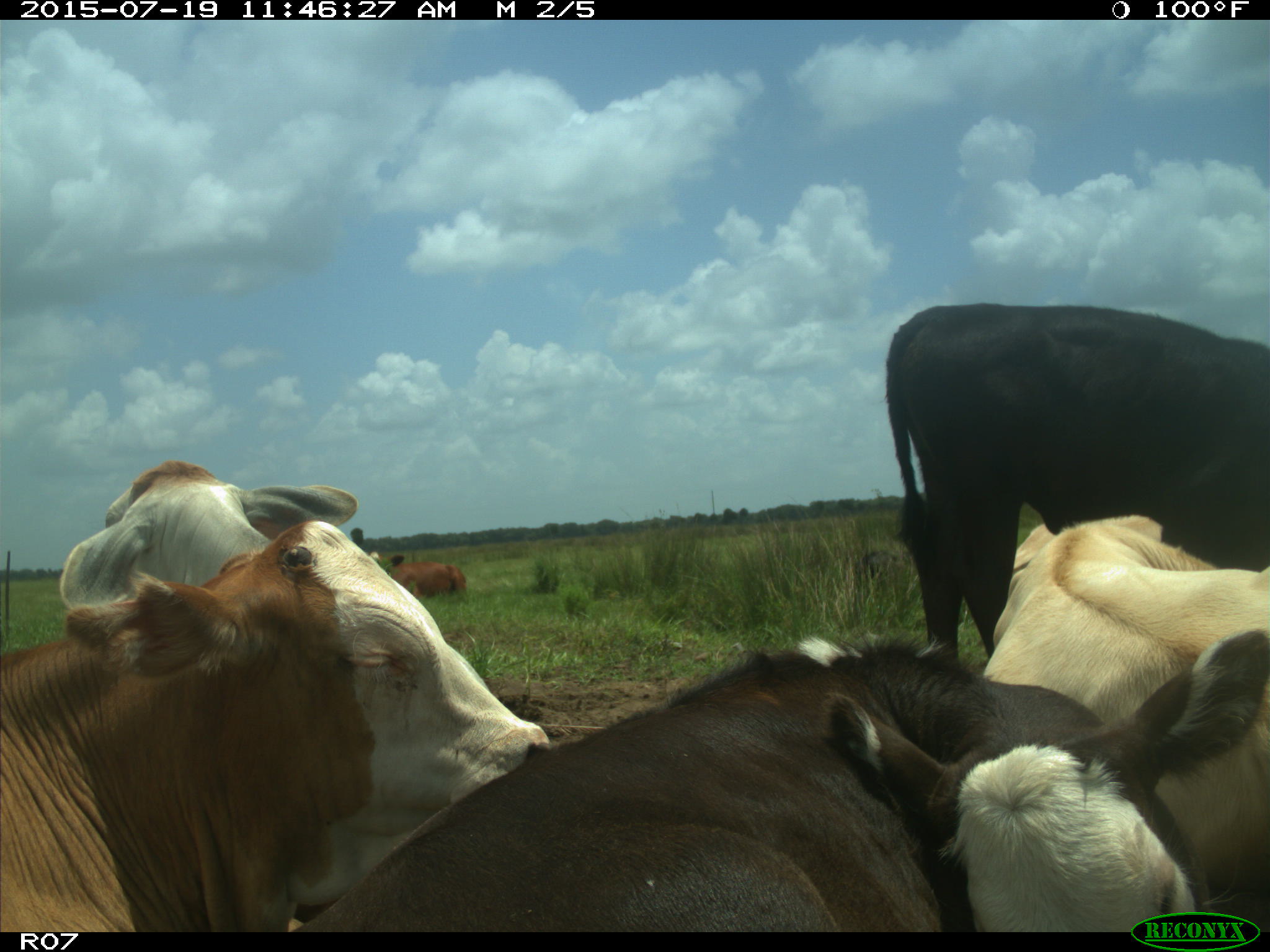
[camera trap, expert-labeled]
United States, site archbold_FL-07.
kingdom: Animalia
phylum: Chordata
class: Mammalia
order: Artiodactyla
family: Bovidae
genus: Bos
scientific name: Bos taurus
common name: domestic cow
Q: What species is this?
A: Bos taurus (domestic cow).